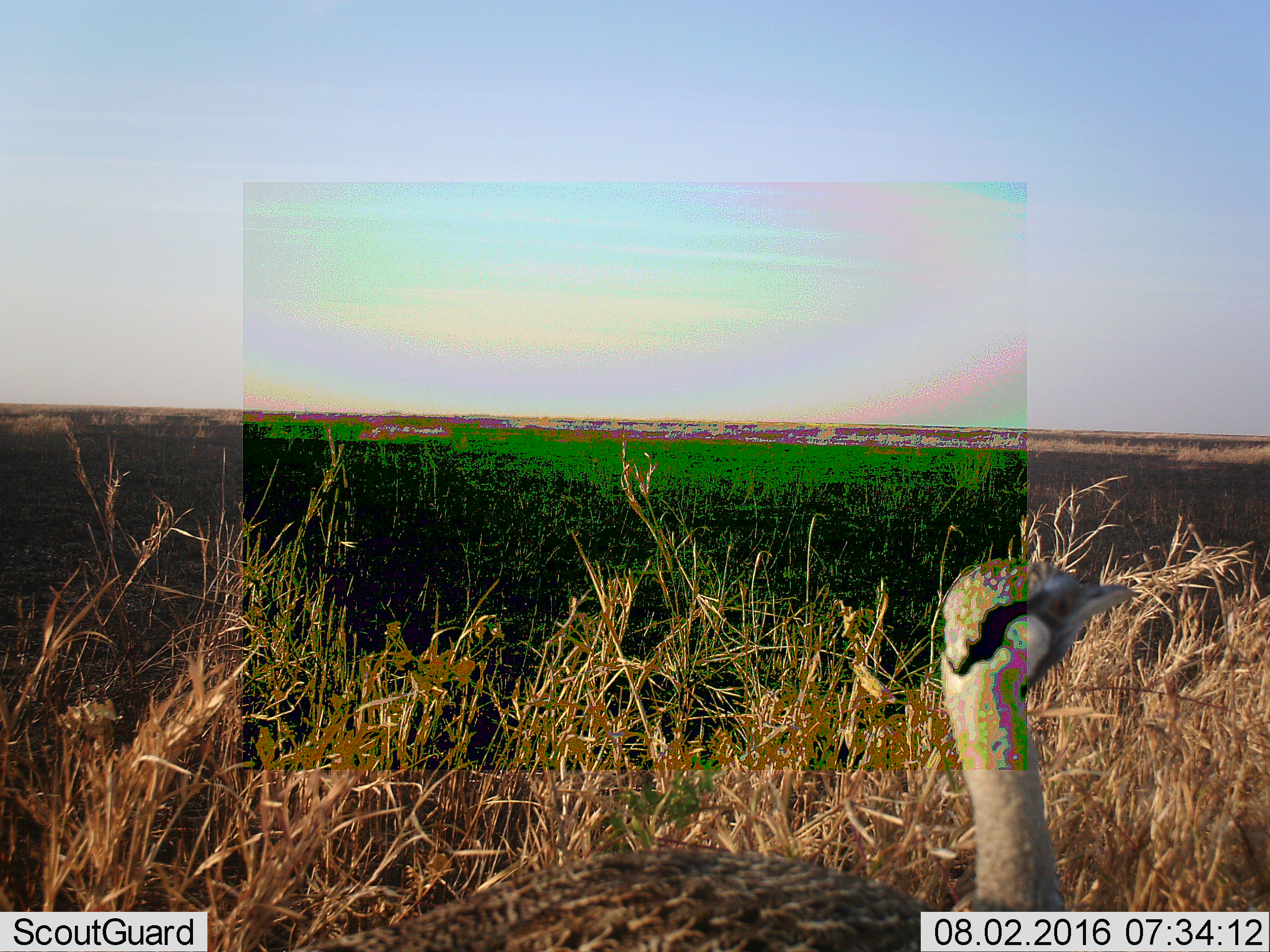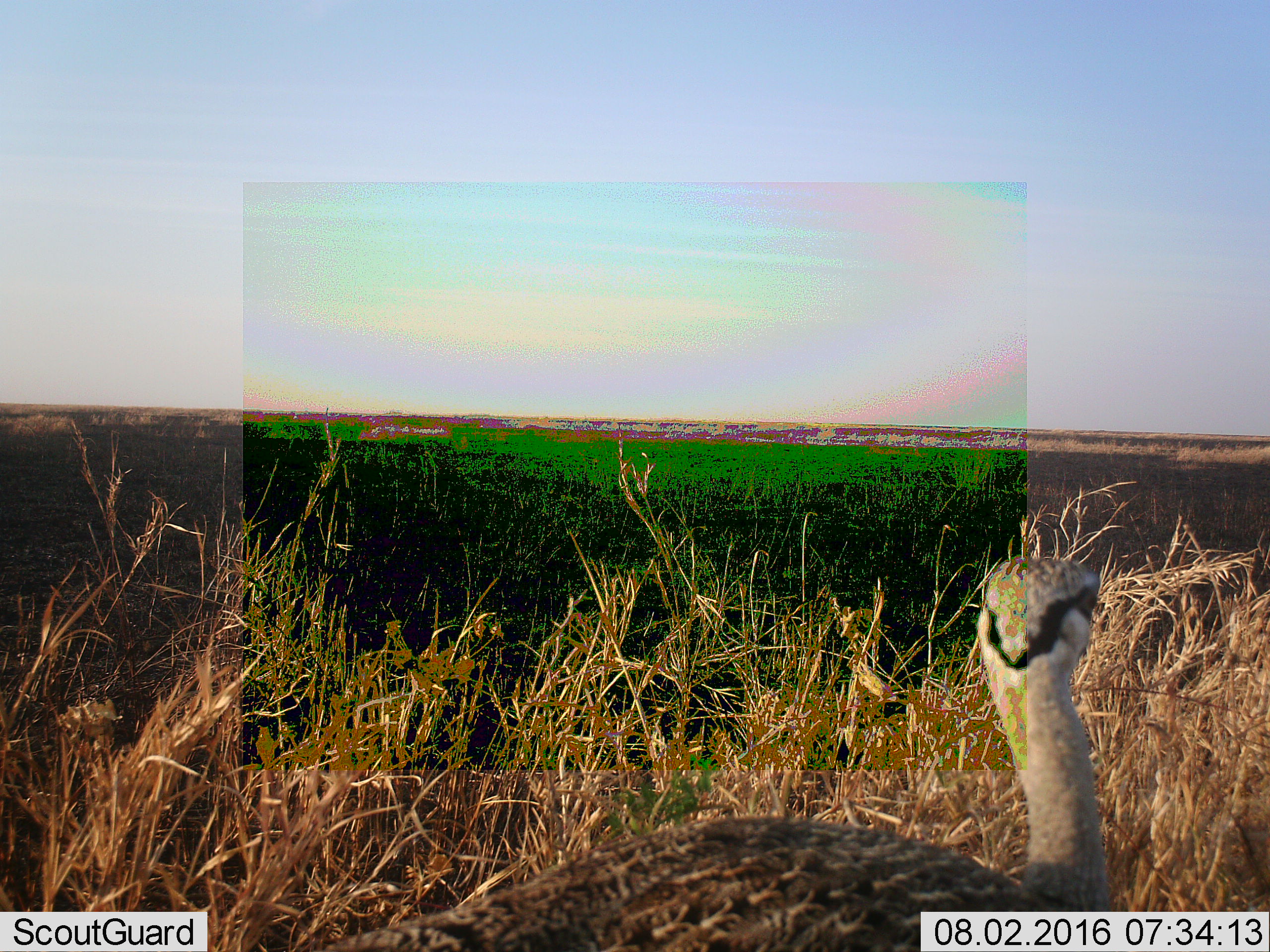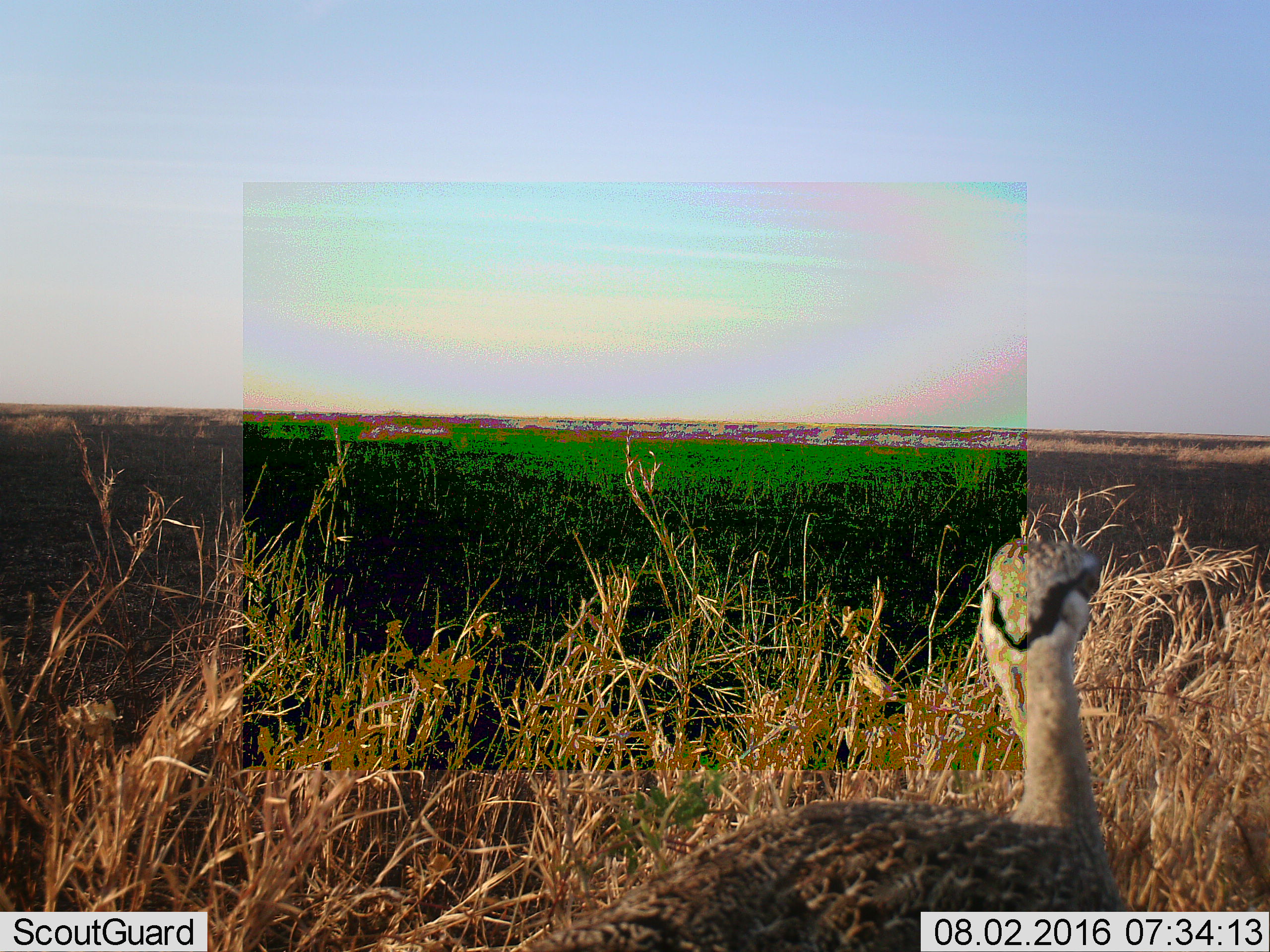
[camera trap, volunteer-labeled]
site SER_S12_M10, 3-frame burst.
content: unidentified animal